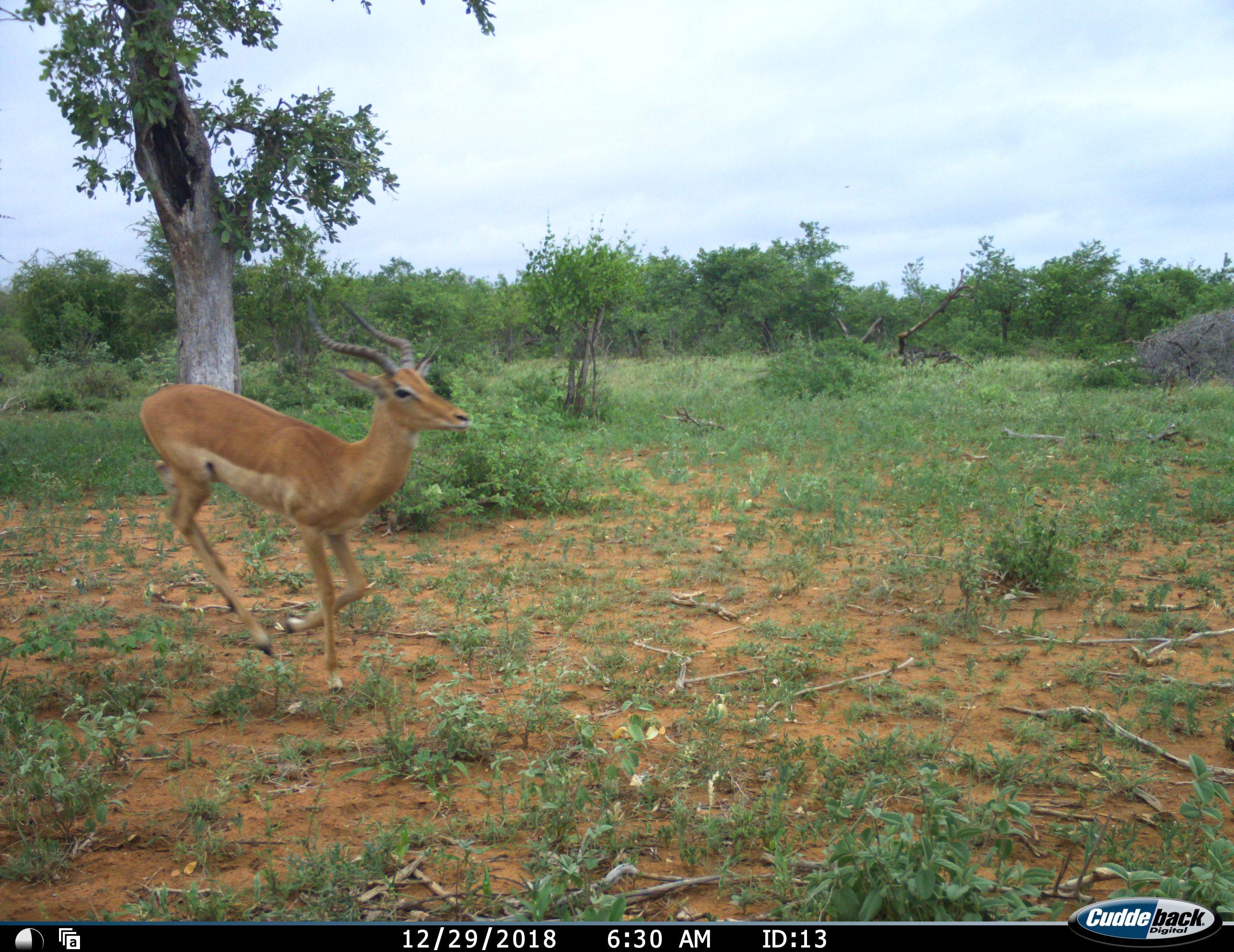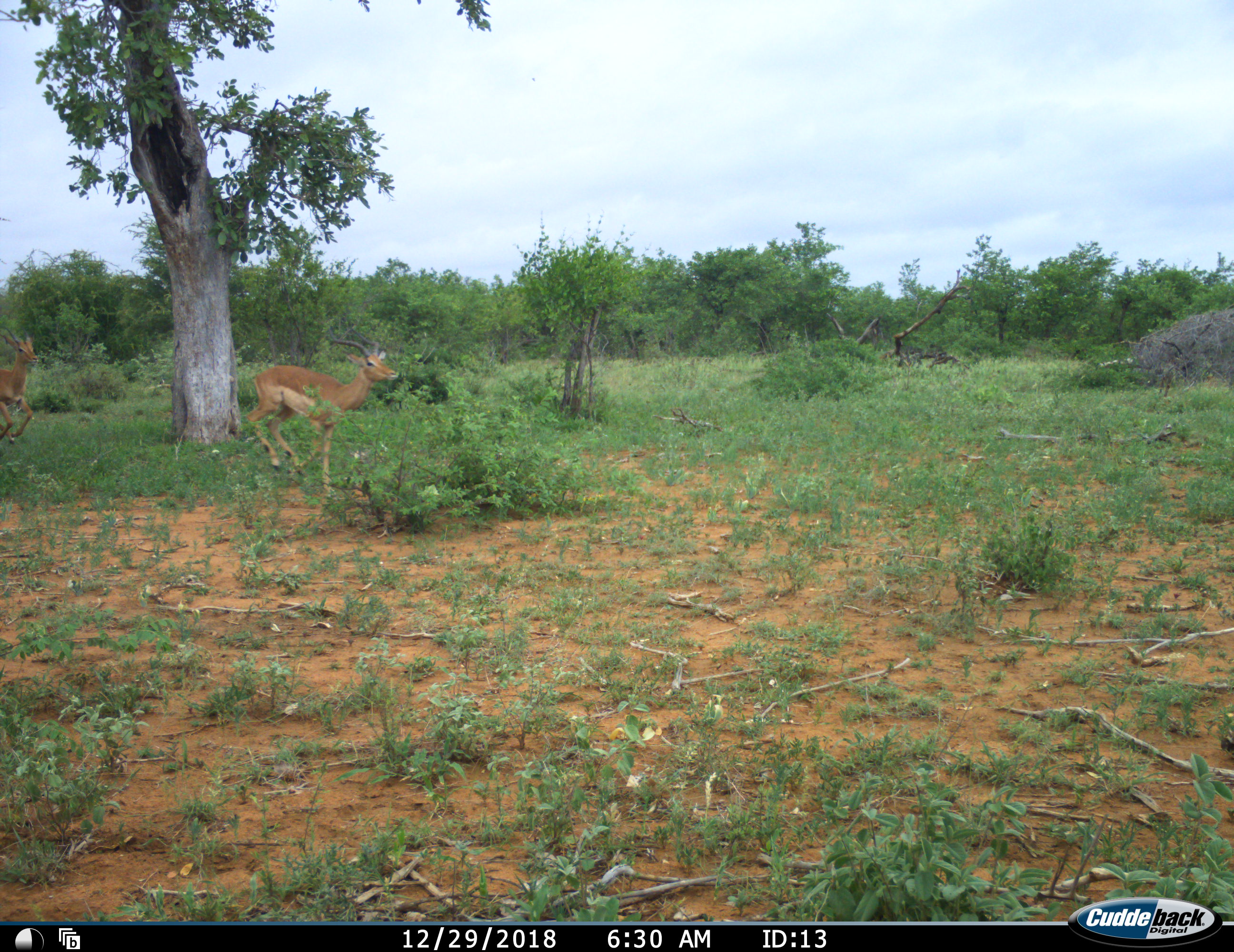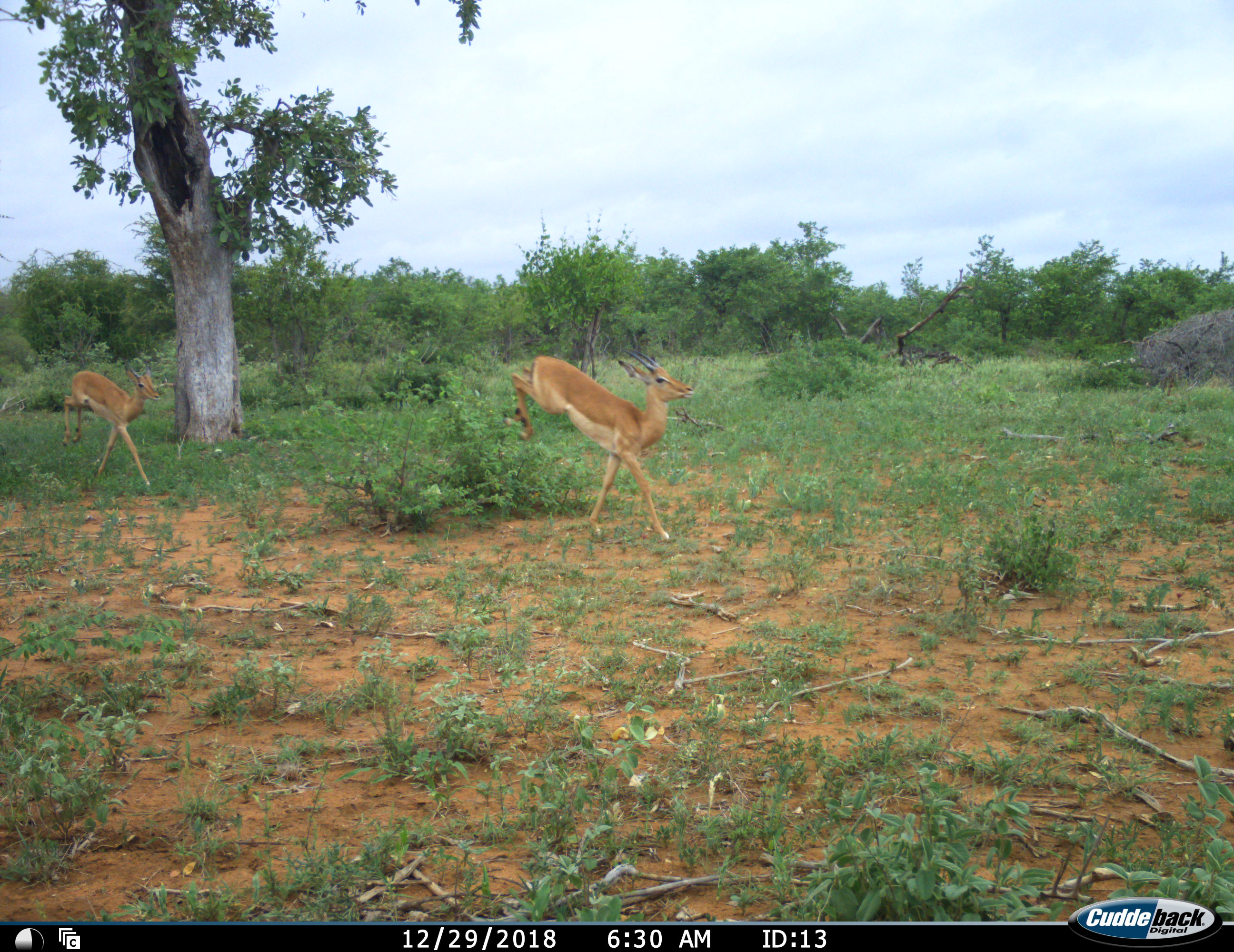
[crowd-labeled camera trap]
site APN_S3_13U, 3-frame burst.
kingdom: Animalia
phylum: Chordata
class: Mammalia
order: Artiodactyla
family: Bovidae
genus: Aepyceros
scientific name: Aepyceros melampus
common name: impala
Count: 2.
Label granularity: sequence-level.